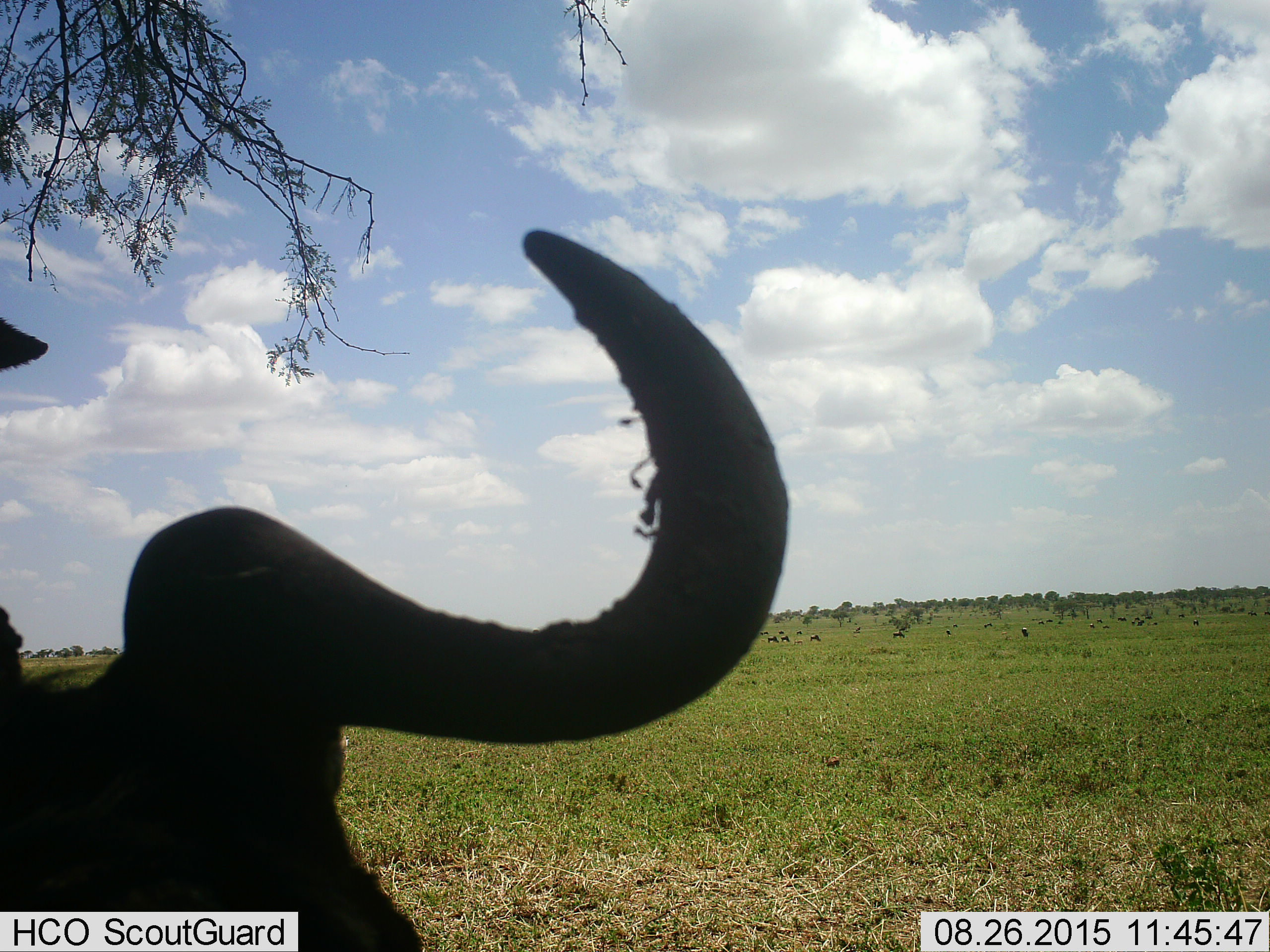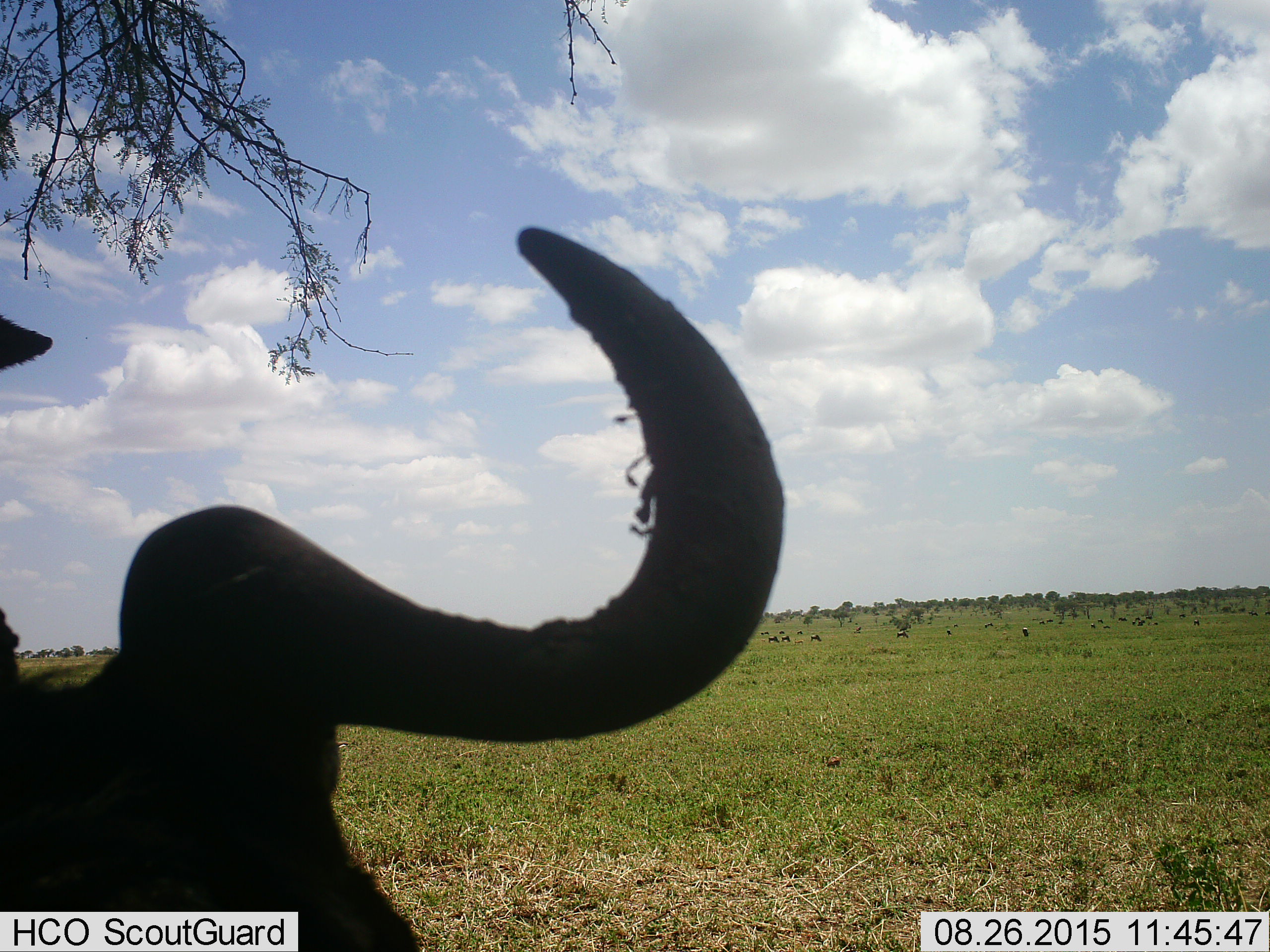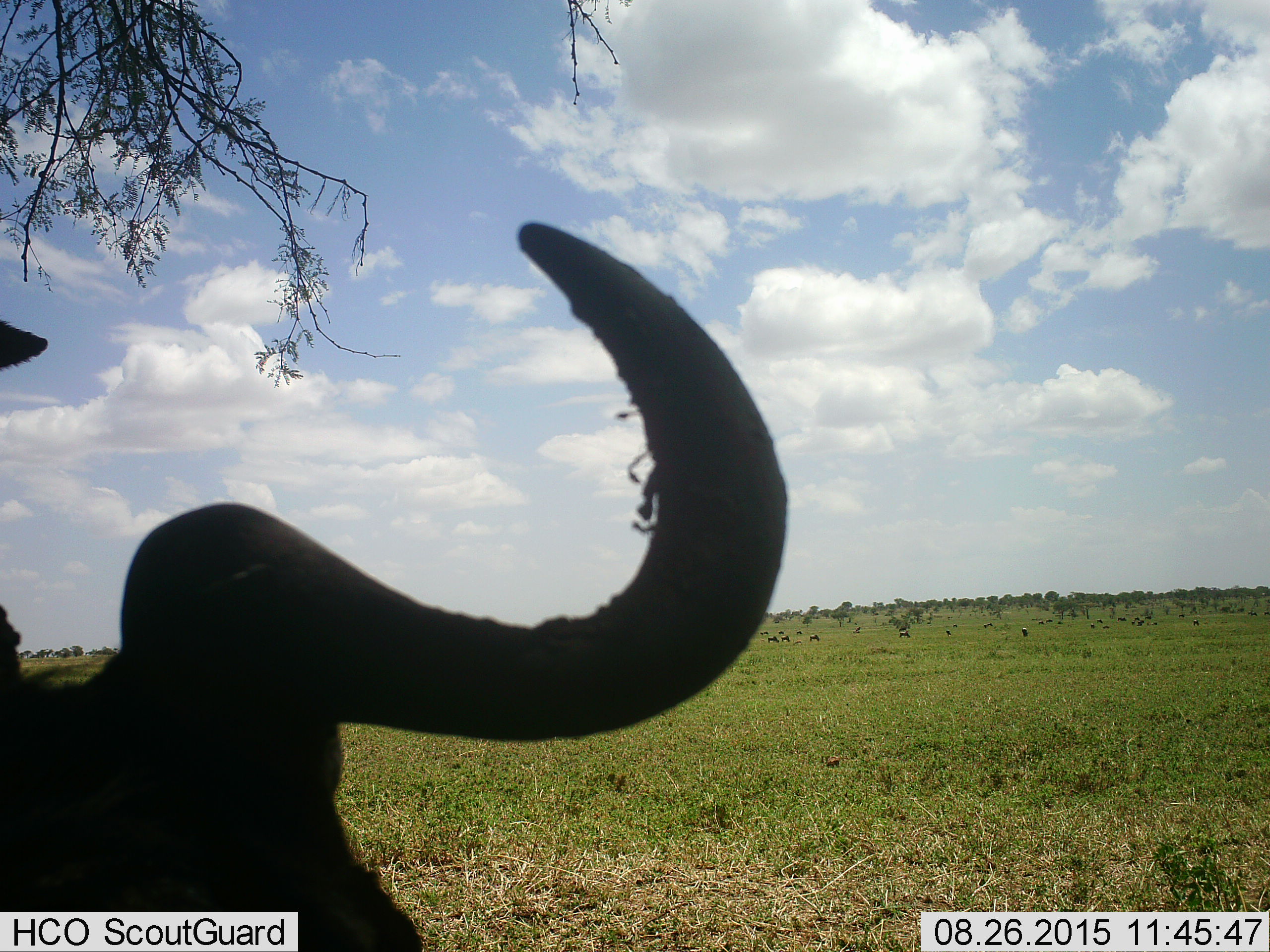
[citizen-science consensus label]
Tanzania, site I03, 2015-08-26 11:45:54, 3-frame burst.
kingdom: Animalia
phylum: Chordata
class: Mammalia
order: Artiodactyla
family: Bovidae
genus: Connochaetes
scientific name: Connochaetes taurinus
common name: blue wildebeest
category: wildebeest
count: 11-50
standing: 100%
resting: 0%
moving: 60%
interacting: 20%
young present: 20%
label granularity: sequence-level